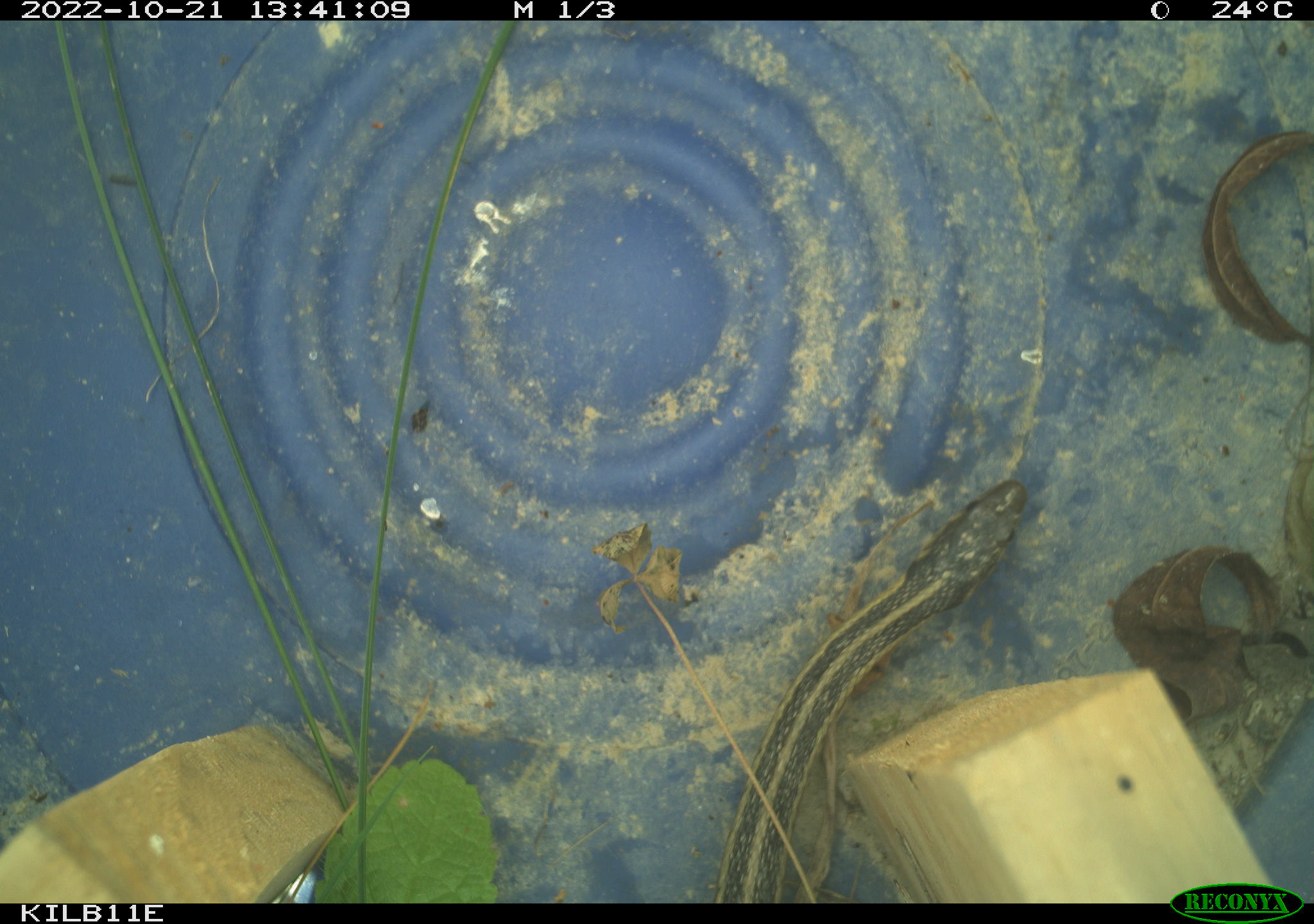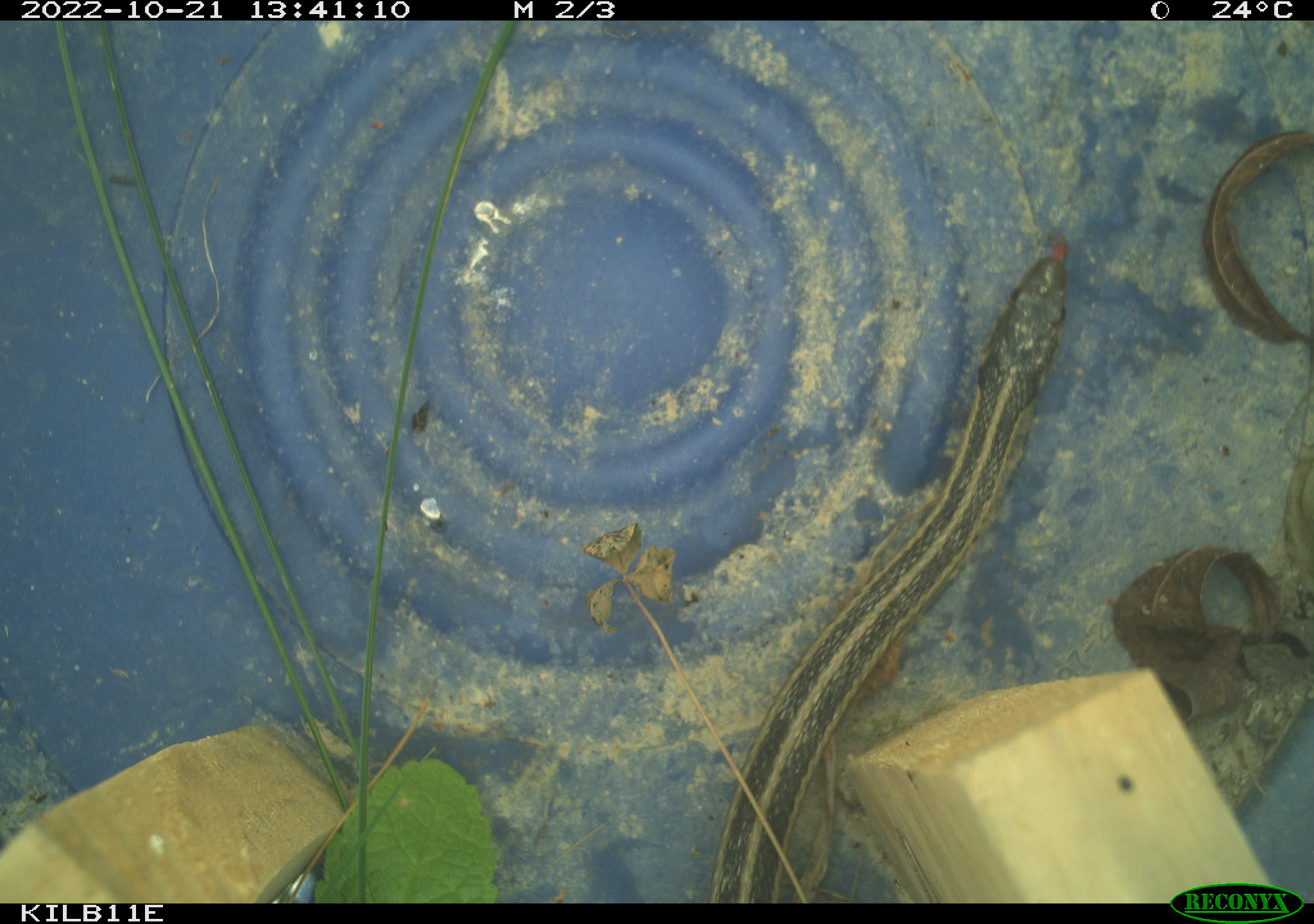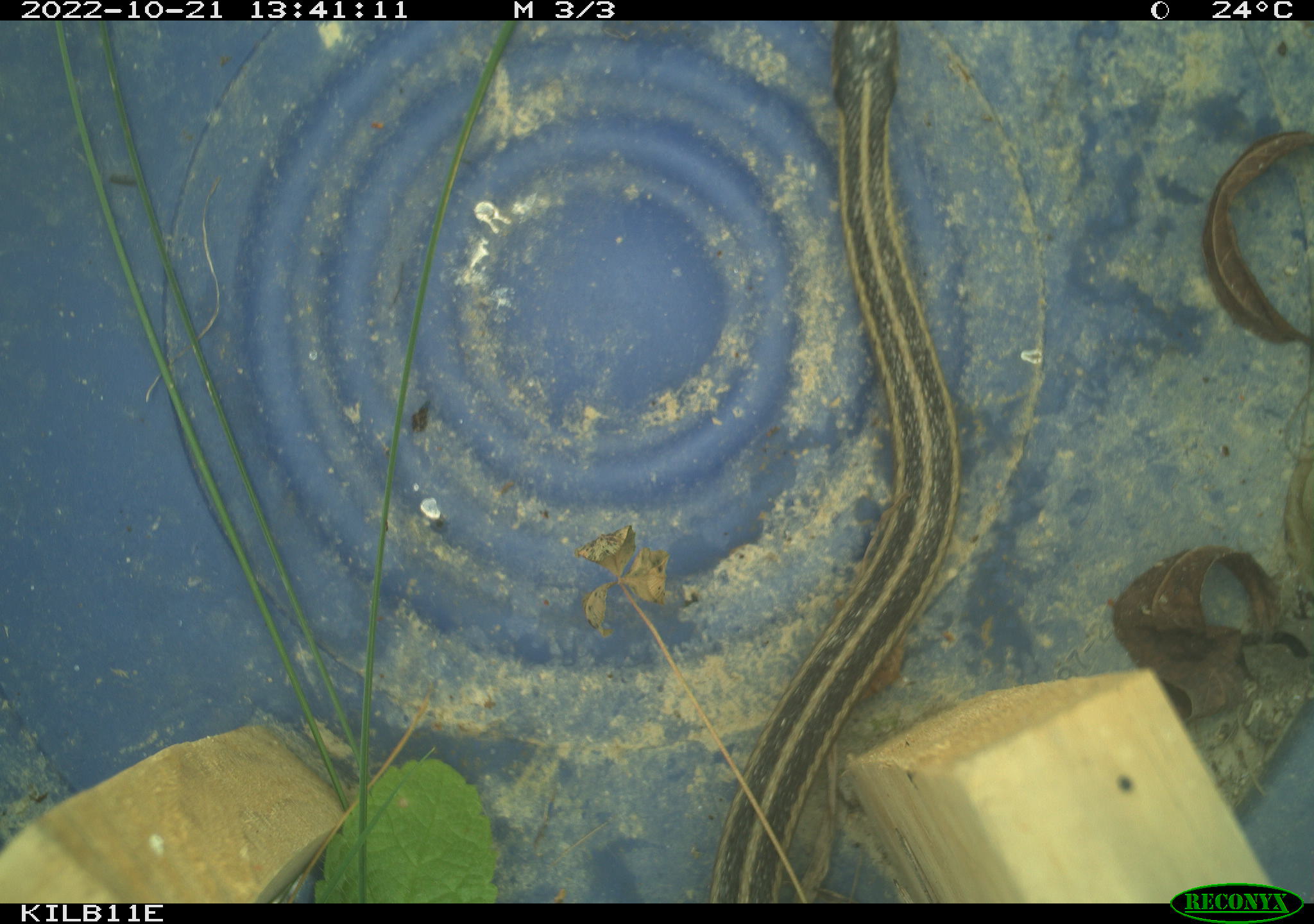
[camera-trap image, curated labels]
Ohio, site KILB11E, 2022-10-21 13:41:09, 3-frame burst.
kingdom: Animalia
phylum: Chordata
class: Reptilia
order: Squamata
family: Colubridae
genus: Thamnophis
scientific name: Thamnophis sirtalis sirtalis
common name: eastern gartersnake